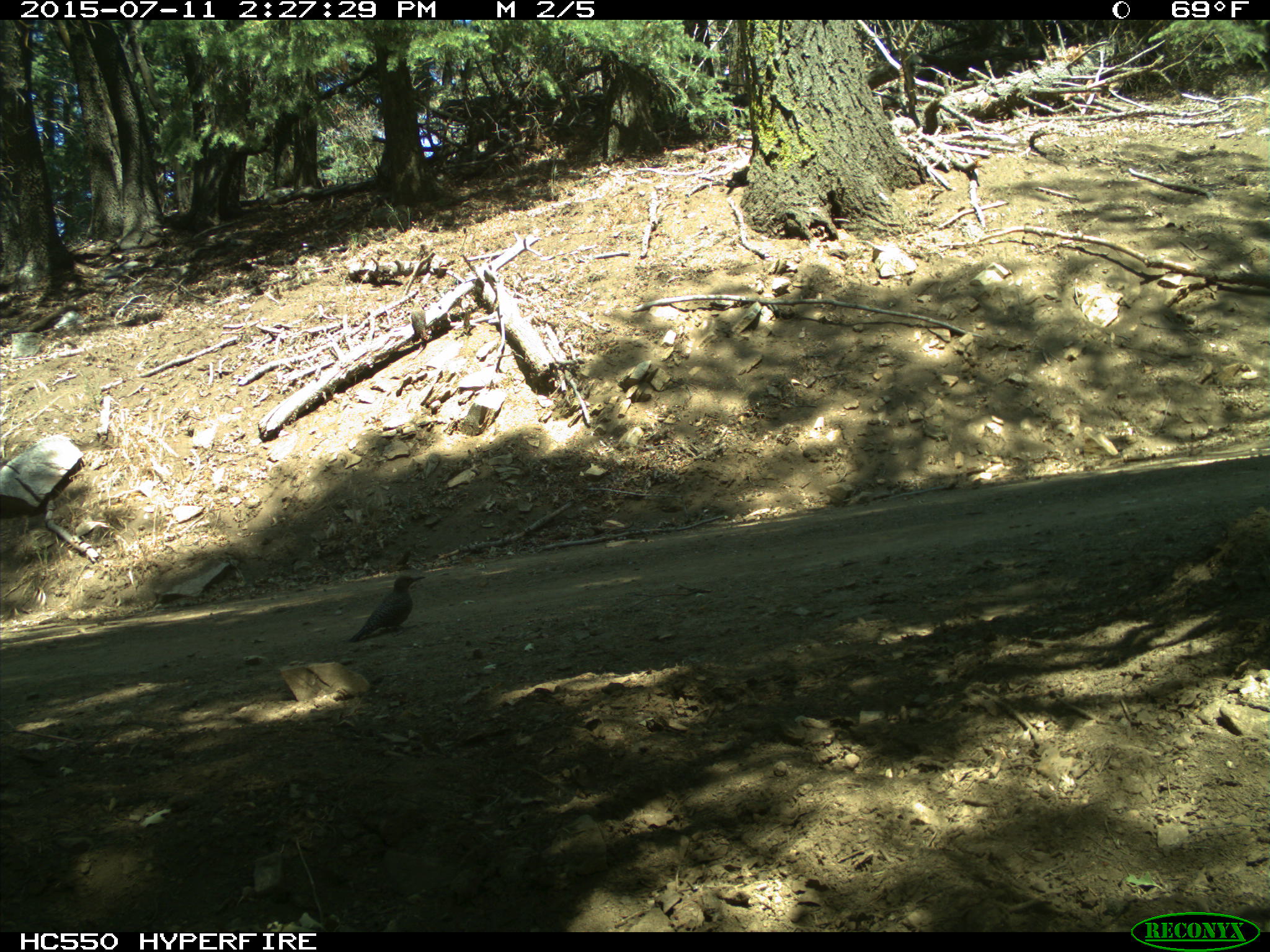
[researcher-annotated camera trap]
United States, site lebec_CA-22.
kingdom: Animalia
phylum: Chordata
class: Aves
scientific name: Aves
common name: birds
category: unidentified bird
Unidentified bird (birds) (Aves).